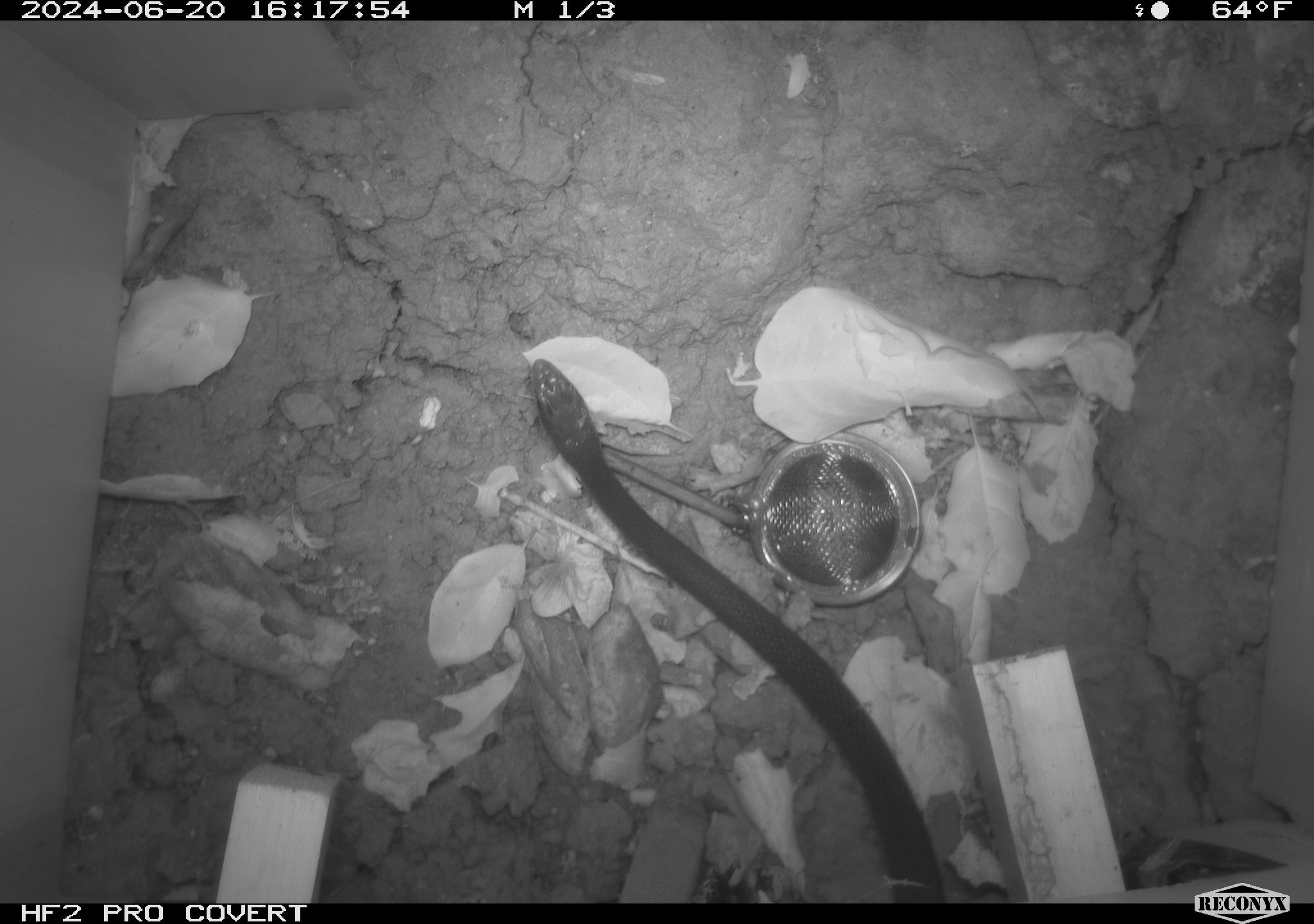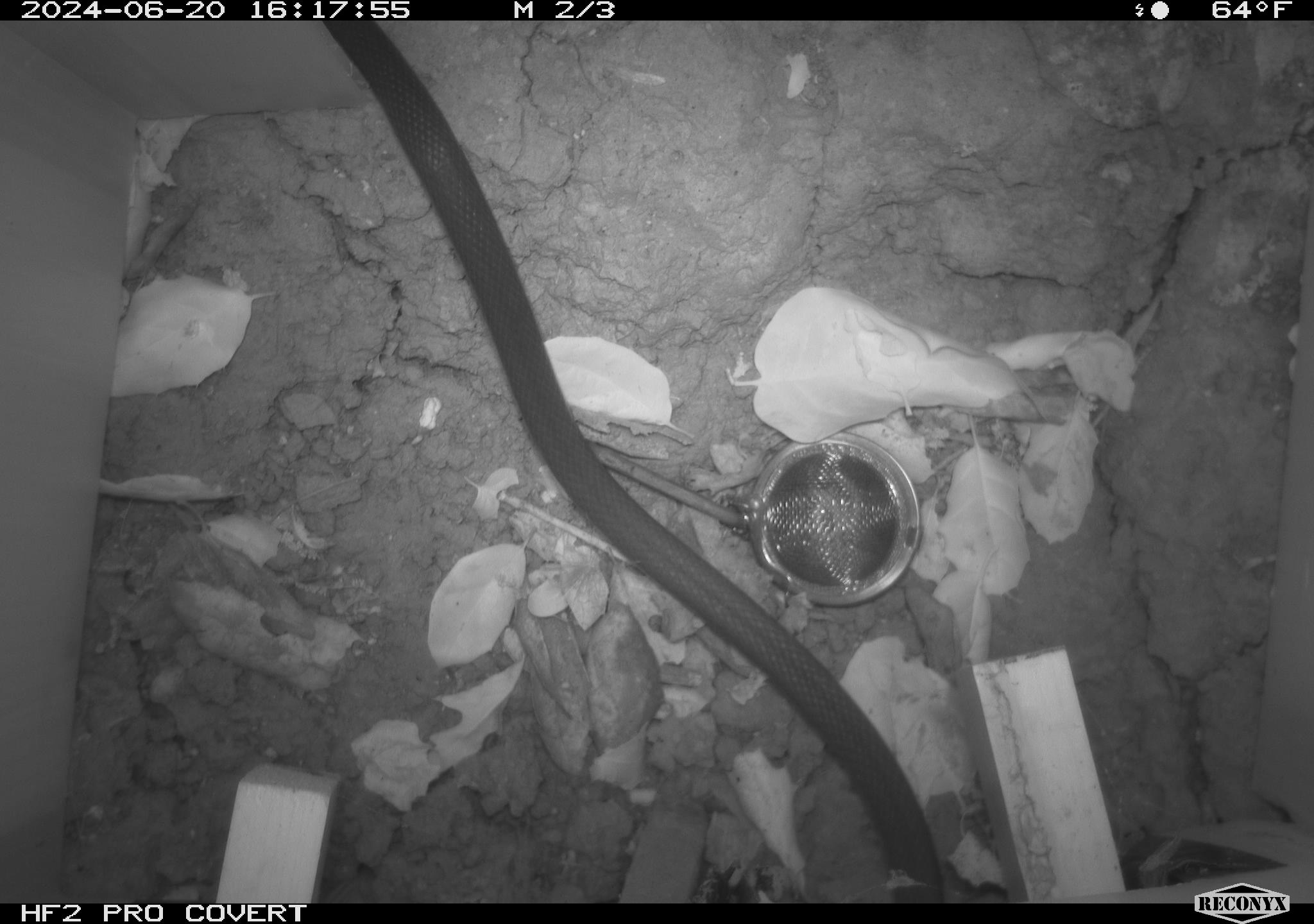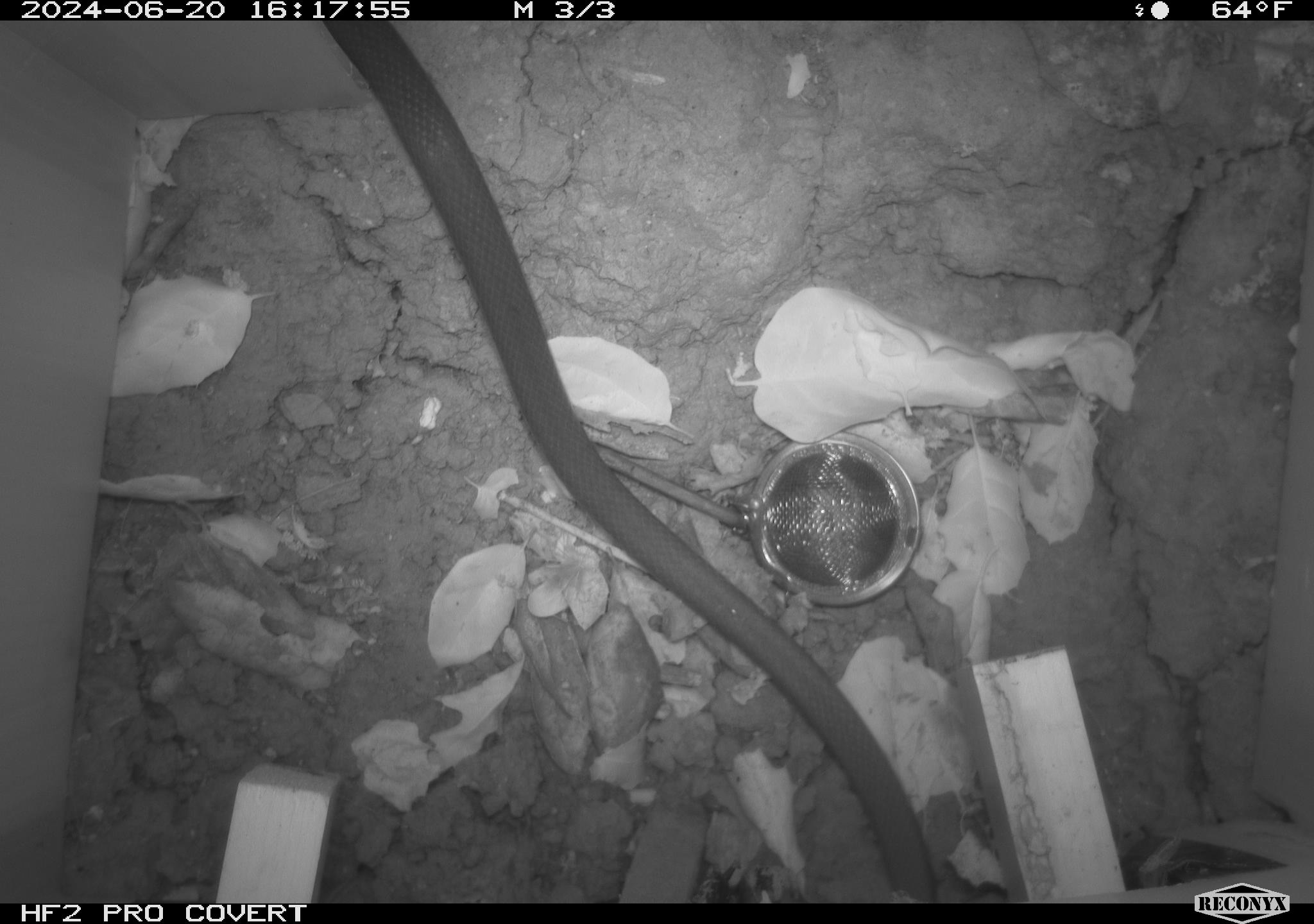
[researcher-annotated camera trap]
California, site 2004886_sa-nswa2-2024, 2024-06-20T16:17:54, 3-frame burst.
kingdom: Animalia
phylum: Chordata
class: Reptilia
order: Squamata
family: Colubridae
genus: Coluber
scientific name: Coluber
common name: north american racers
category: coluber species